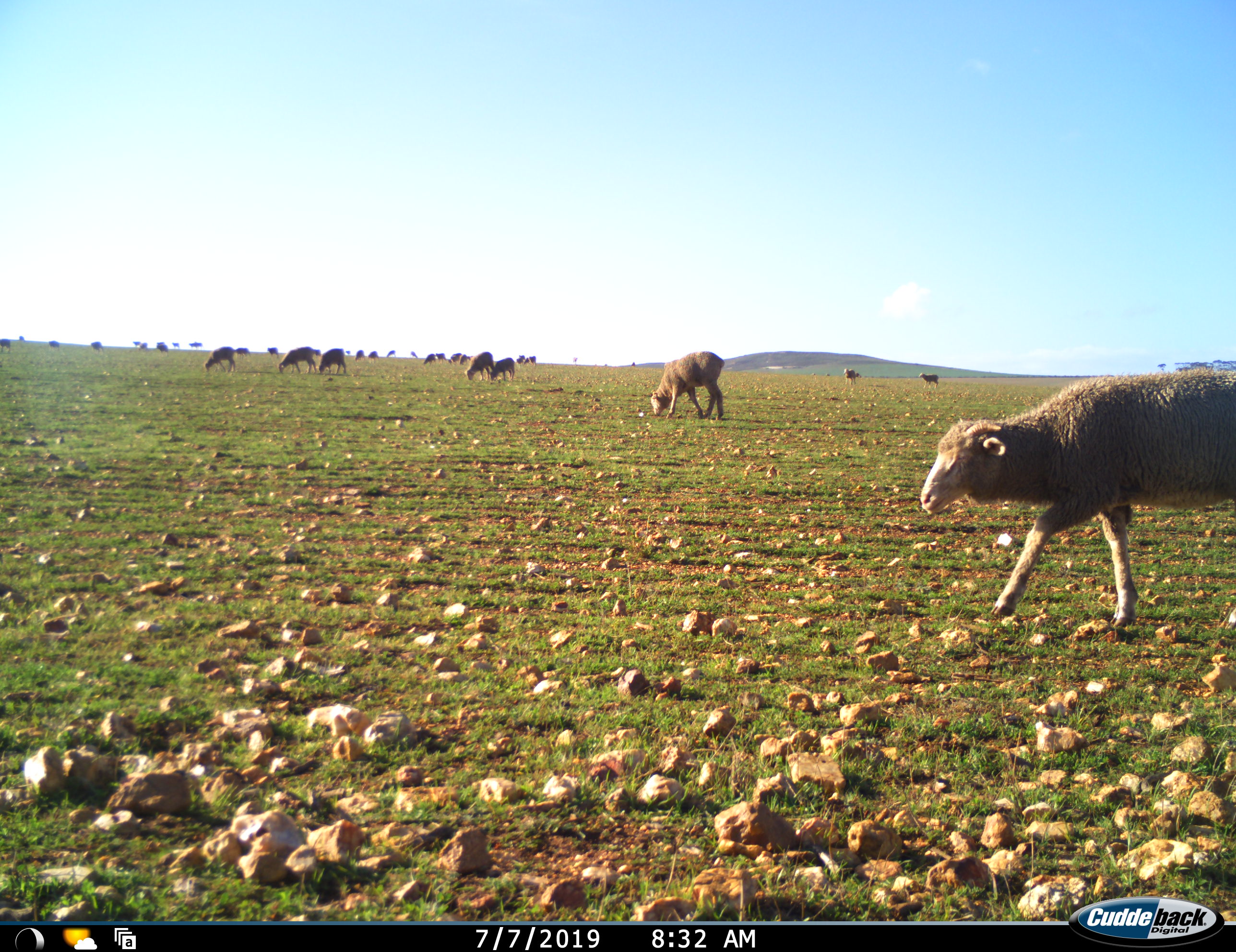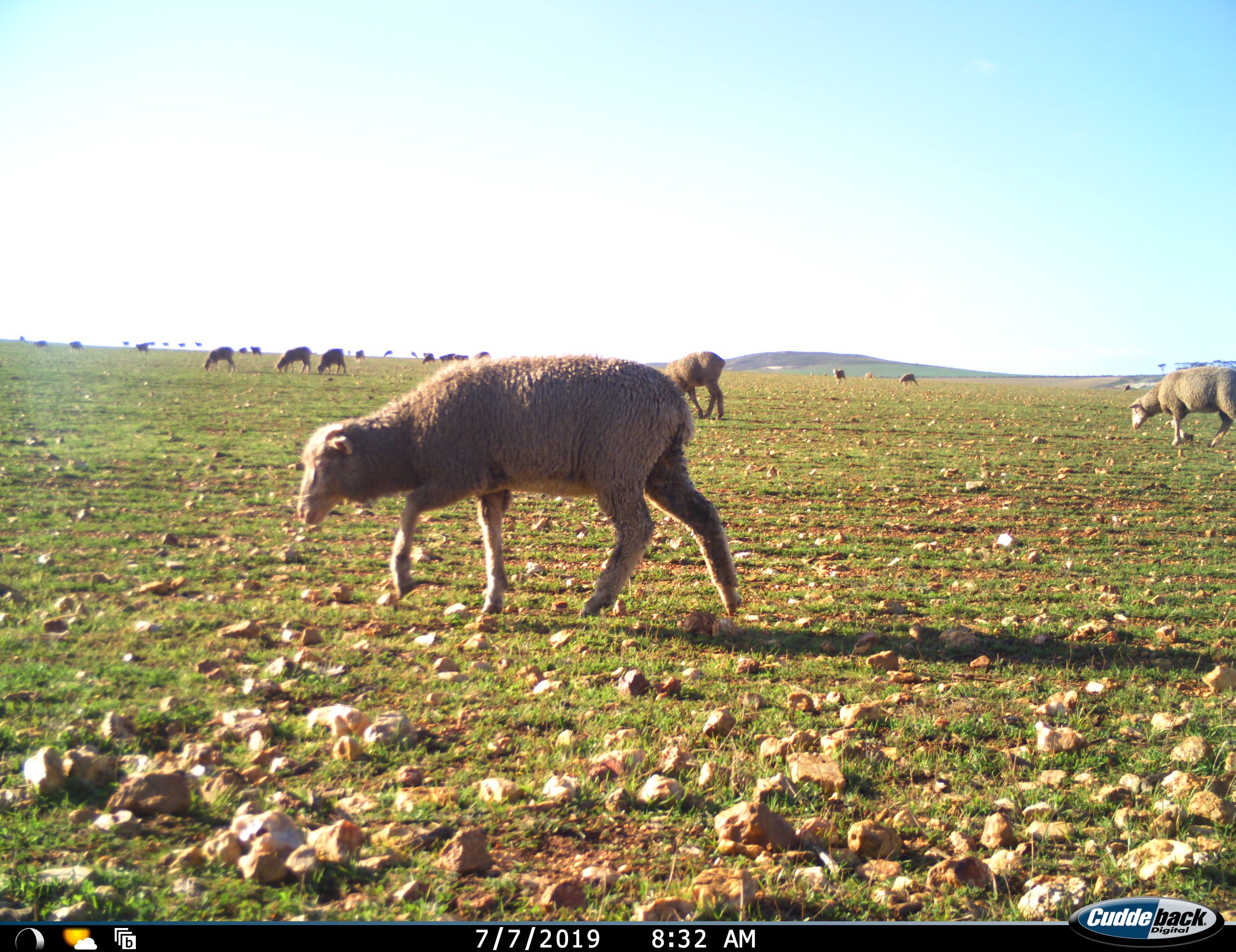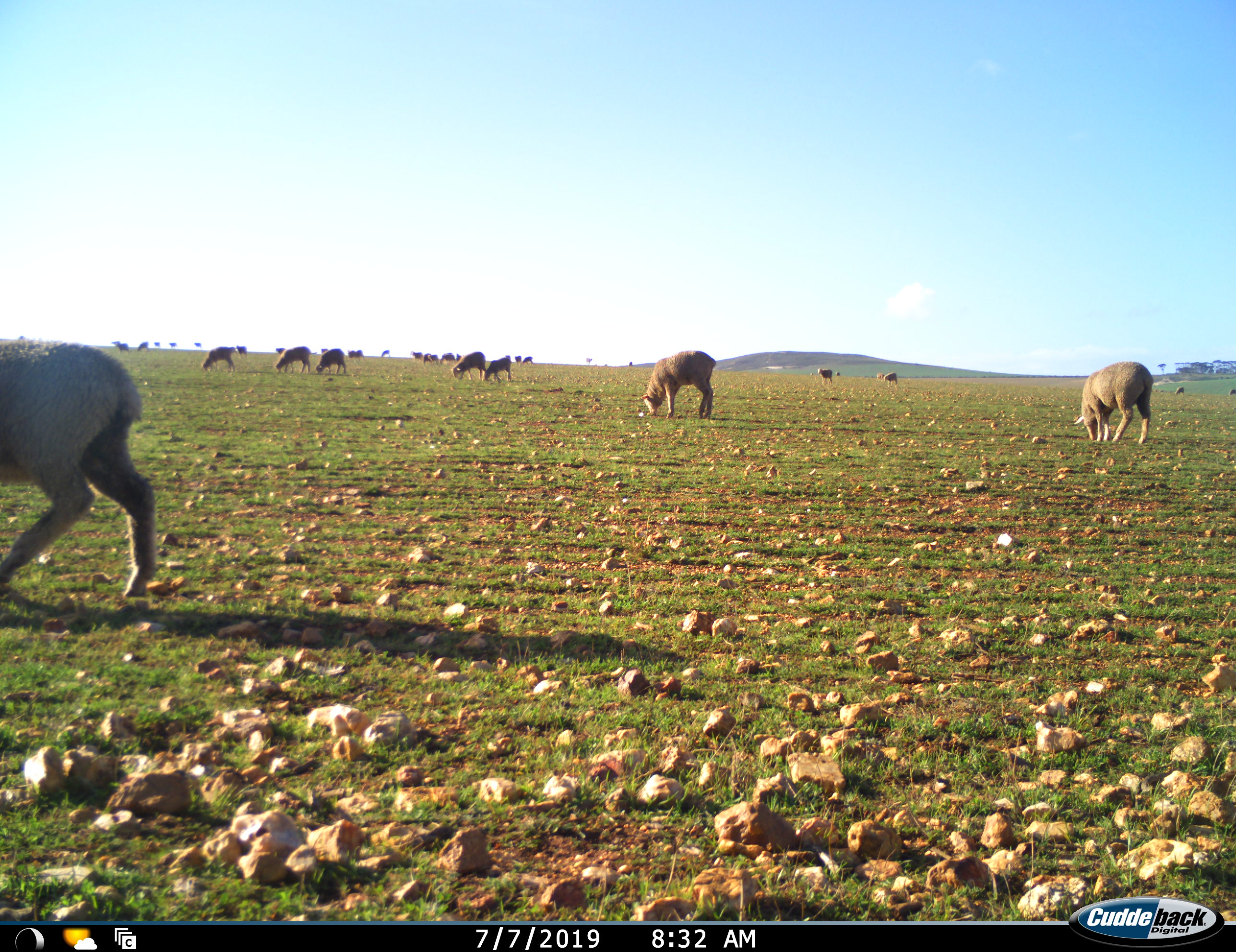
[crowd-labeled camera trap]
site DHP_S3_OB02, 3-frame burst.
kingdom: Animalia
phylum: Chordata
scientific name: Vertebrata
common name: domestic animal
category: domesticanimal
Domesticanimal (domestic animal) (Vertebrata), count 11-50. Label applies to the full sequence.